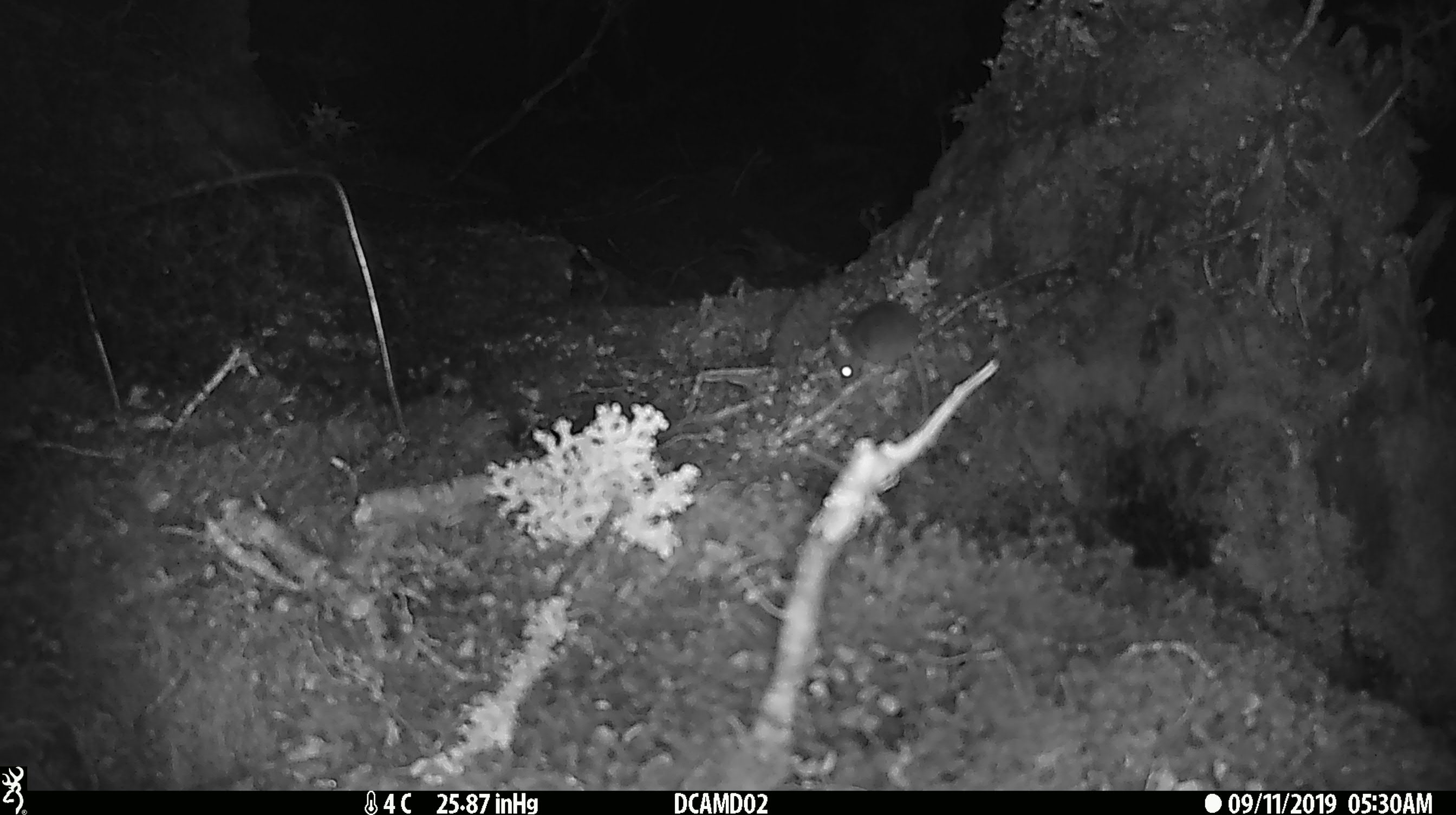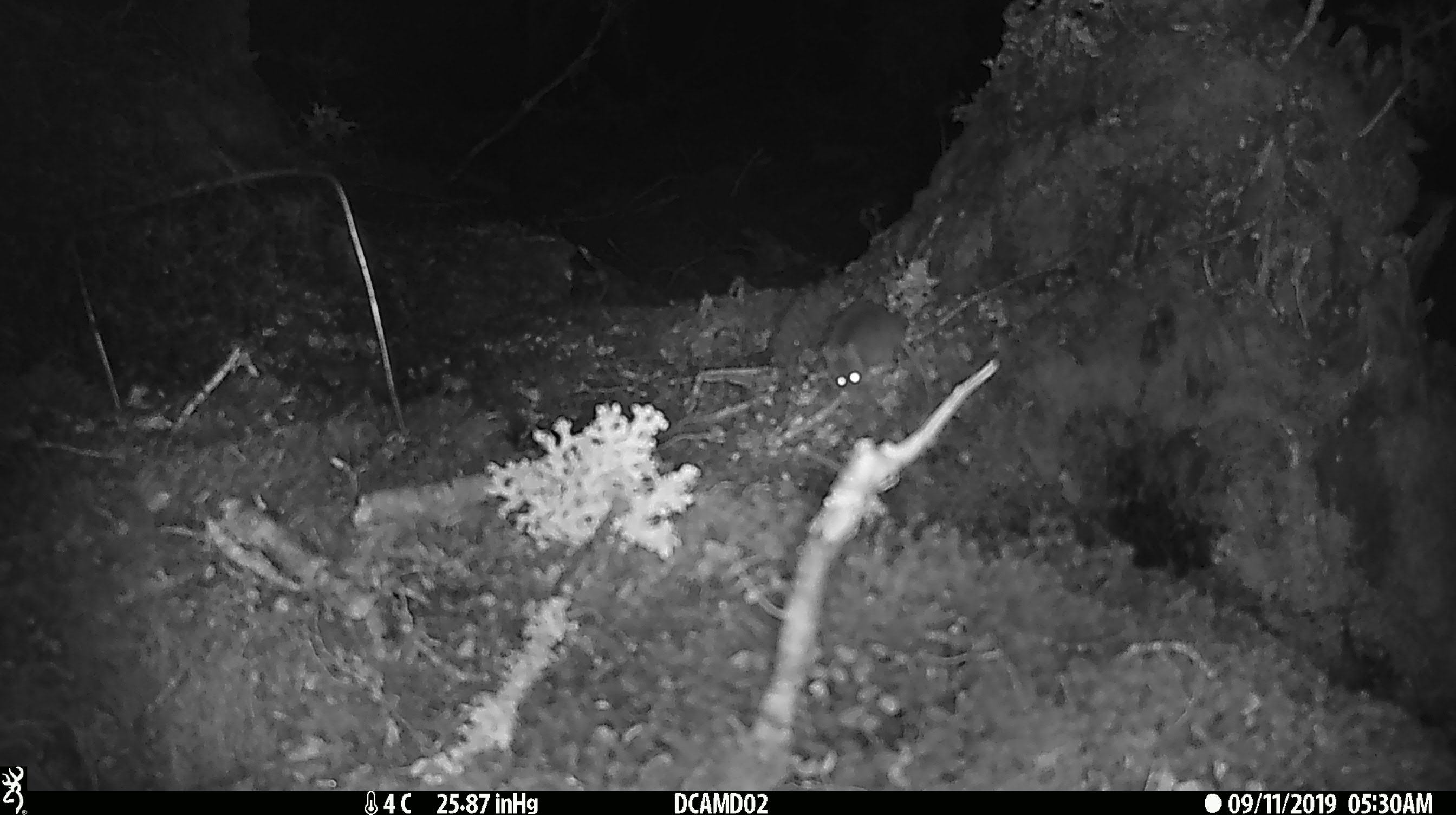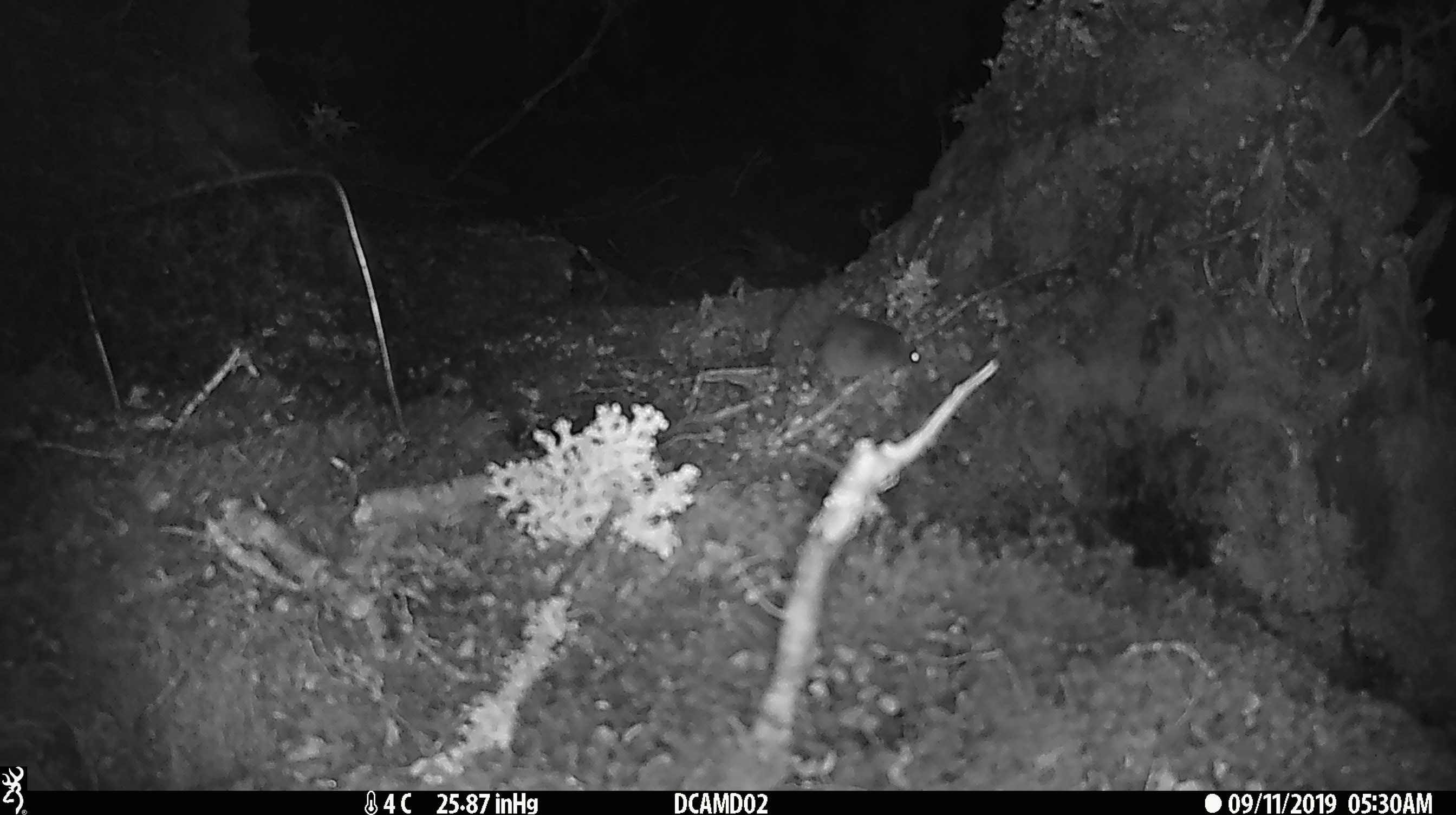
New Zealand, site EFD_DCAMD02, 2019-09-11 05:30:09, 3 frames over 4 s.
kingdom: Animalia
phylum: Chordata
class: Mammalia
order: Rodentia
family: Muridae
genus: Mus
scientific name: Mus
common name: mouse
Mouse (Mus).